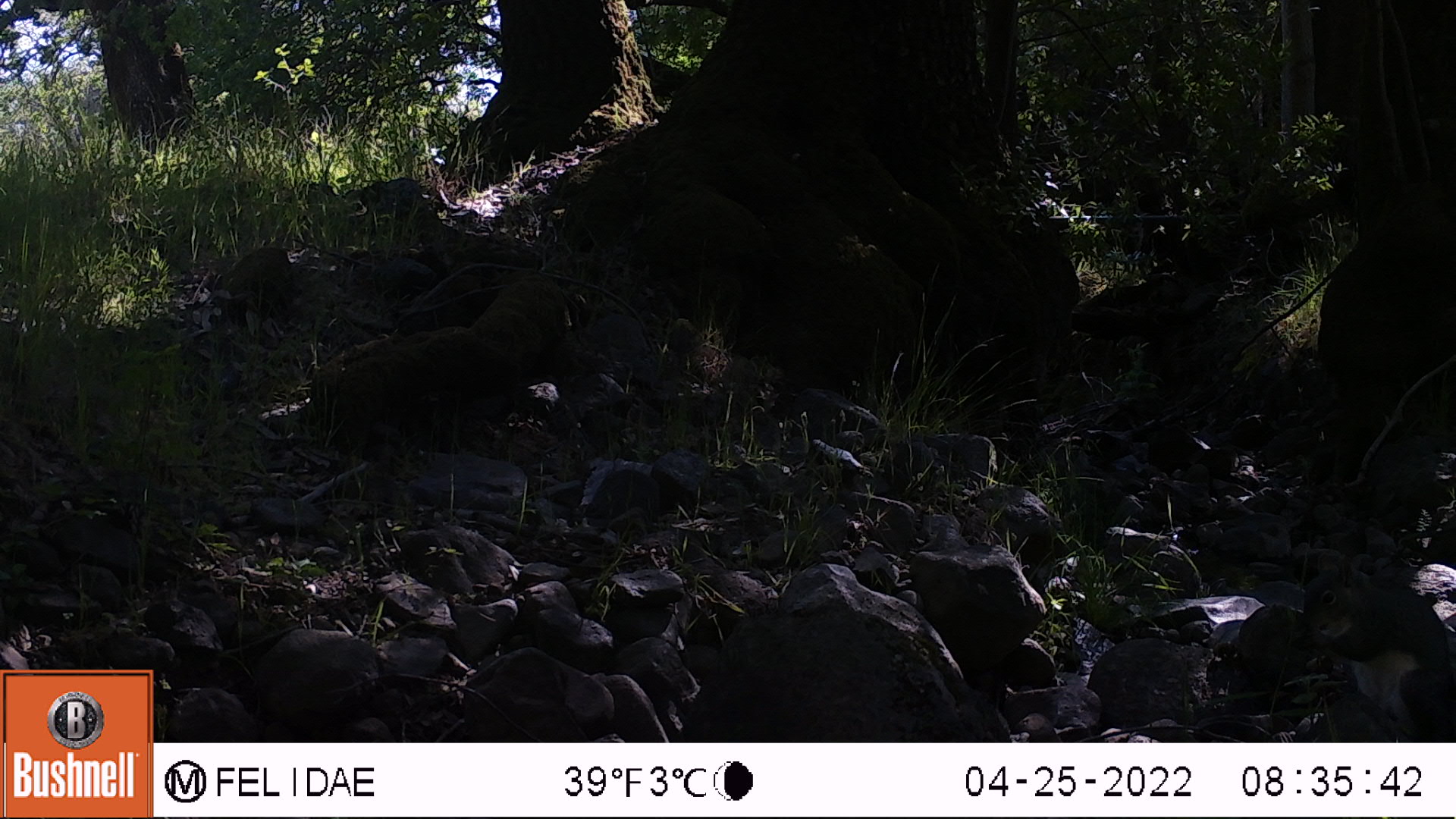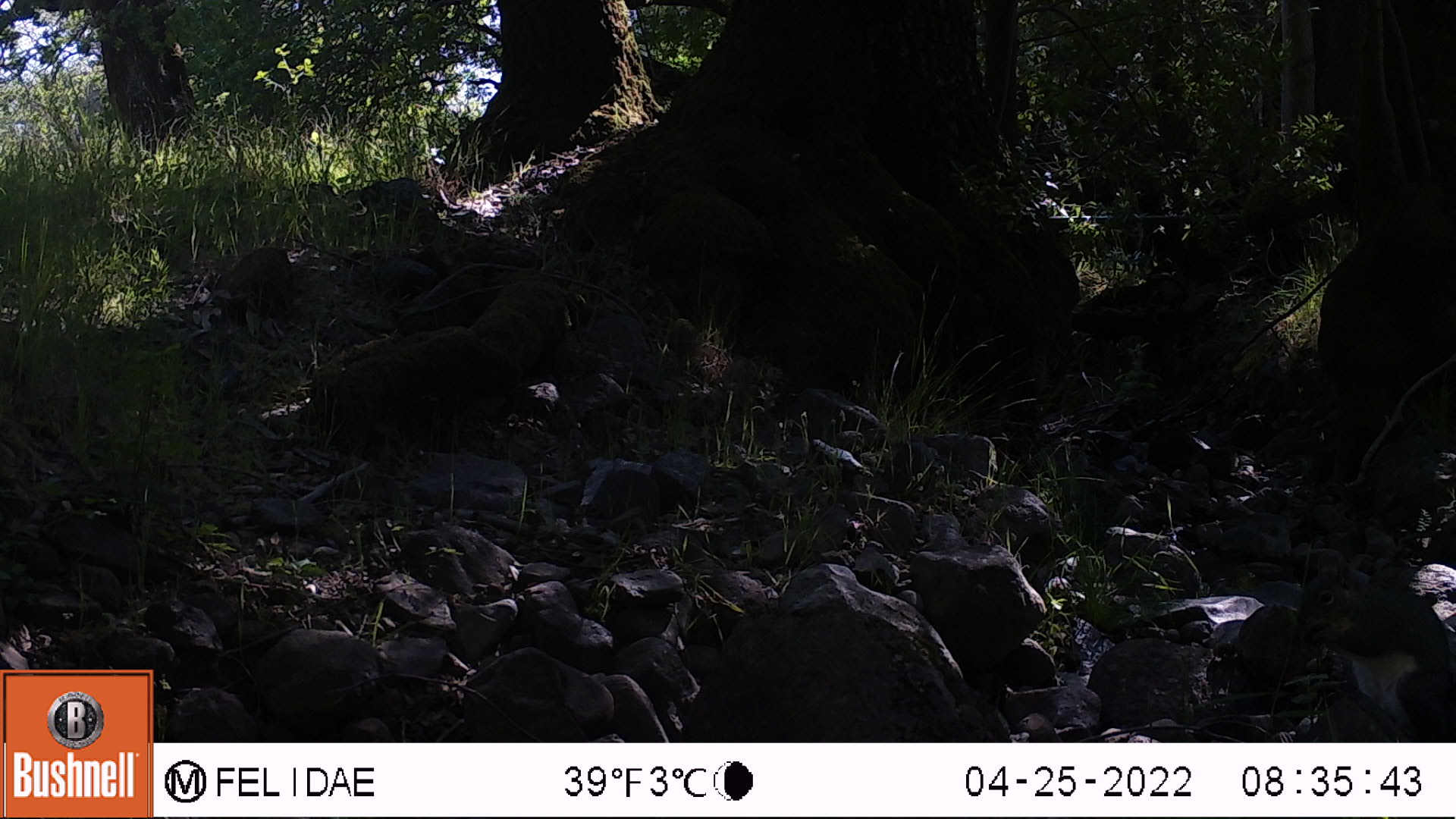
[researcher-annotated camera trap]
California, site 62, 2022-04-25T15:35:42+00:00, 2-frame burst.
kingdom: Animalia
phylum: Chordata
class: Mammalia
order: Rodentia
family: Sciuridae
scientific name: Sciuridae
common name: squirrel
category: unknown squirrel